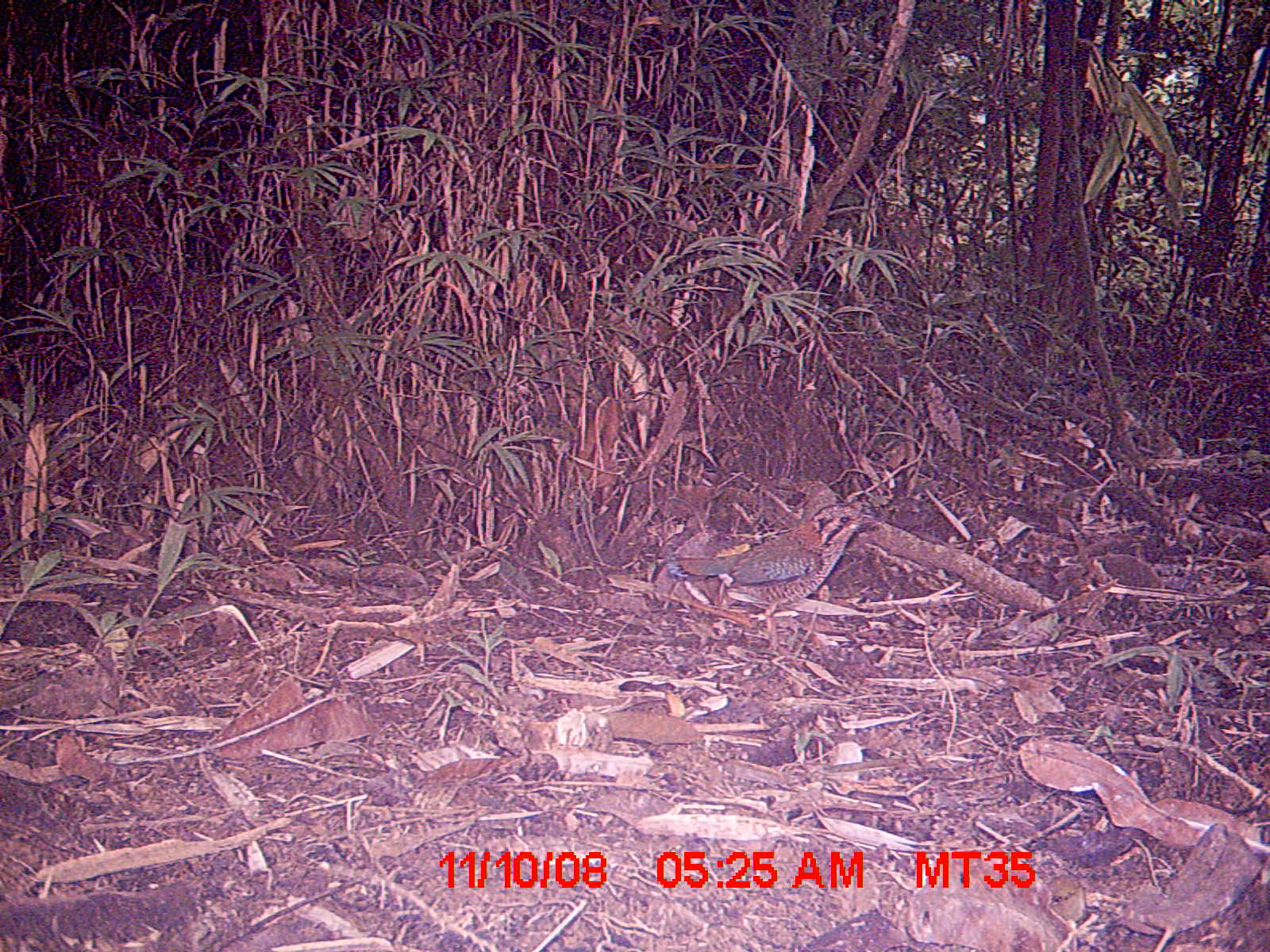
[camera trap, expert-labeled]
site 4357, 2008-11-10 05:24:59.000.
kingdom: Animalia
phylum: Chordata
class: Aves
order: Coraciiformes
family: Brachypteraciidae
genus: Brachypteracias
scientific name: Brachypteracias squamiger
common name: scaly ground-roller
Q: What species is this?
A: Brachypteracias squamiger (scaly ground-roller).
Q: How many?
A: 2.